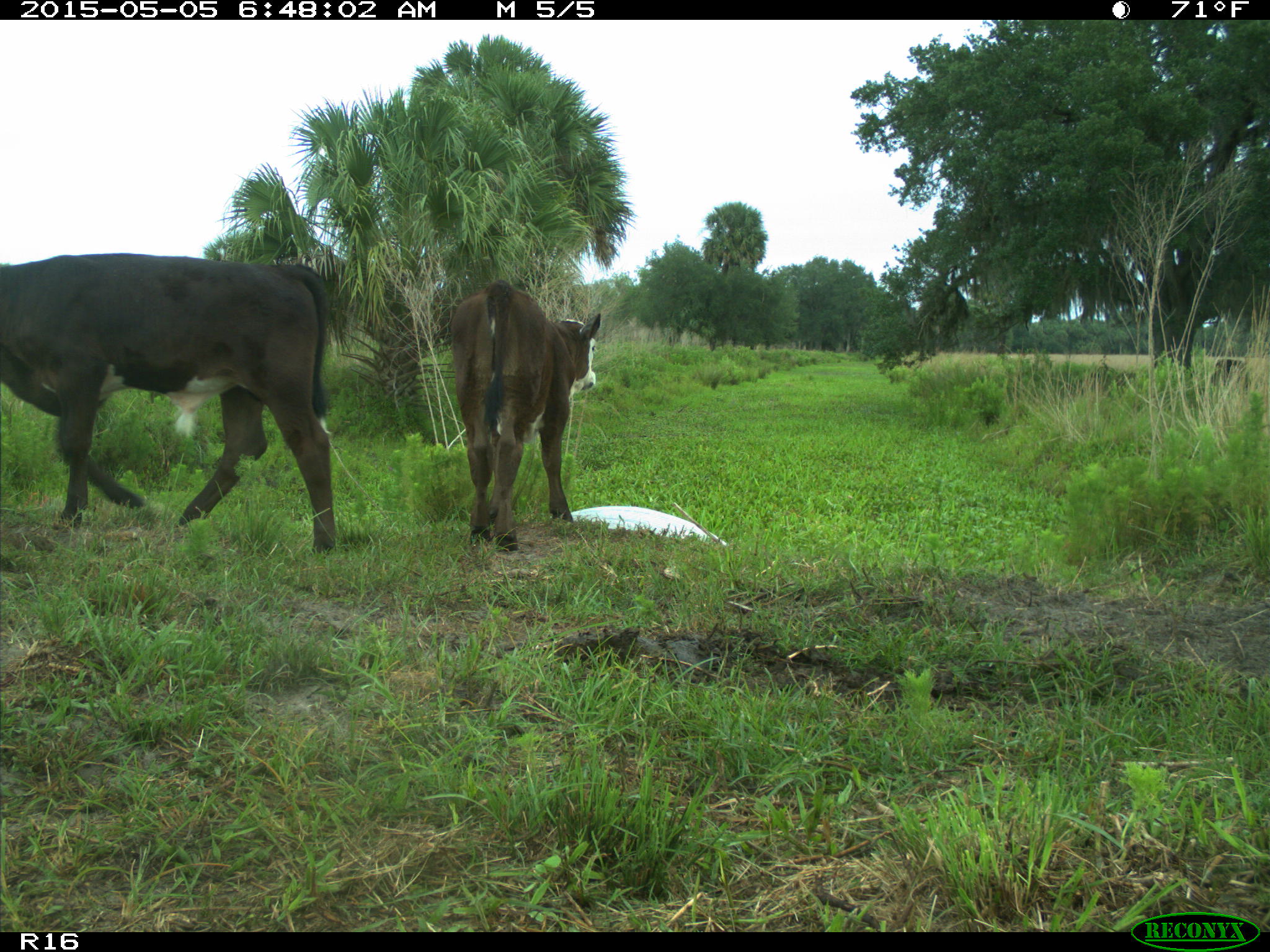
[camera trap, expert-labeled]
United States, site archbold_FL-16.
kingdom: Animalia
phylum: Chordata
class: Mammalia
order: Artiodactyla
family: Bovidae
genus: Bos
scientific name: Bos taurus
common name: domestic cow